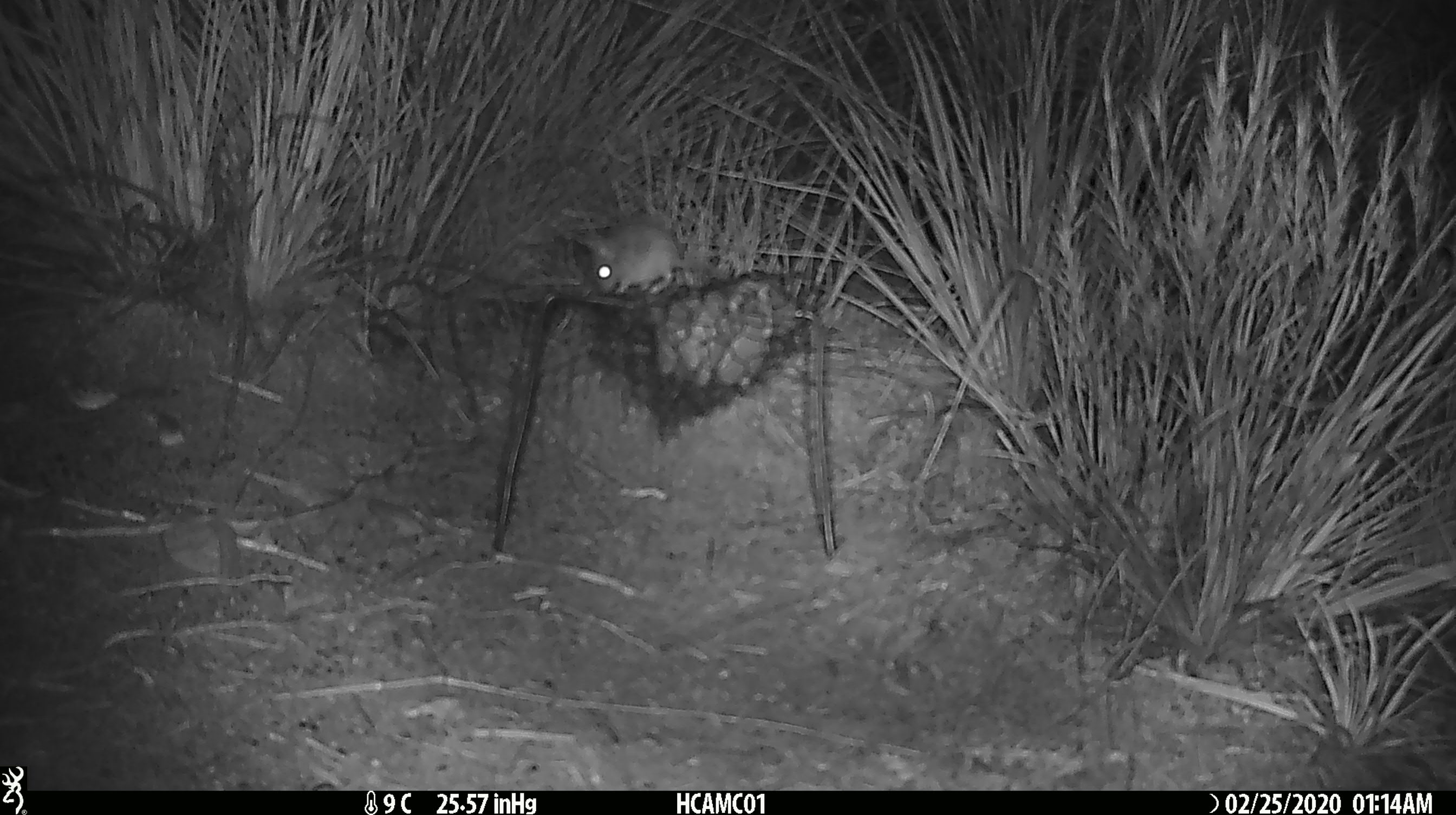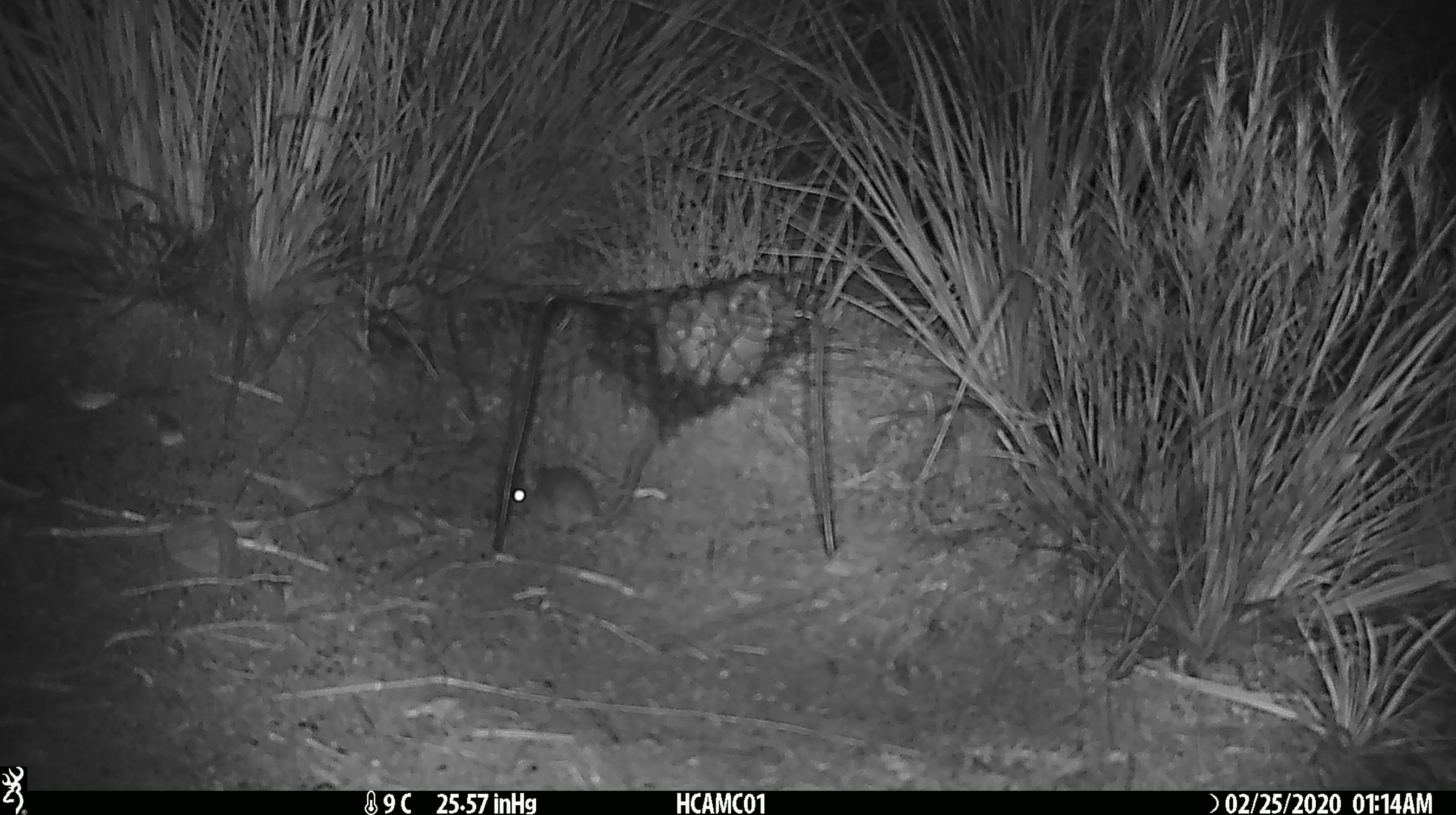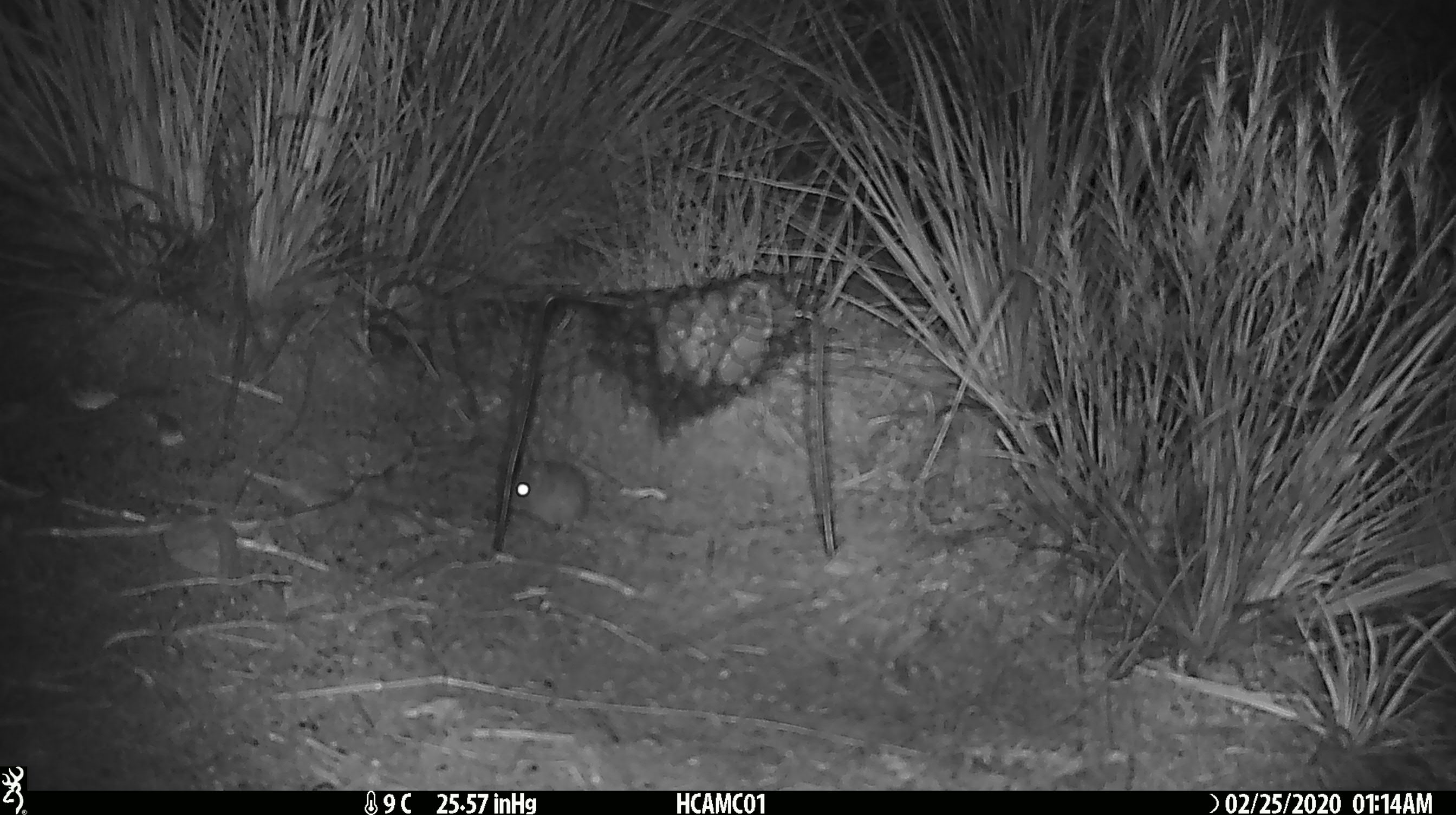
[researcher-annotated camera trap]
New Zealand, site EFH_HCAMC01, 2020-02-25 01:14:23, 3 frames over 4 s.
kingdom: Animalia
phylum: Chordata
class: Mammalia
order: Rodentia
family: Muridae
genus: Mus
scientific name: Mus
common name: mouse